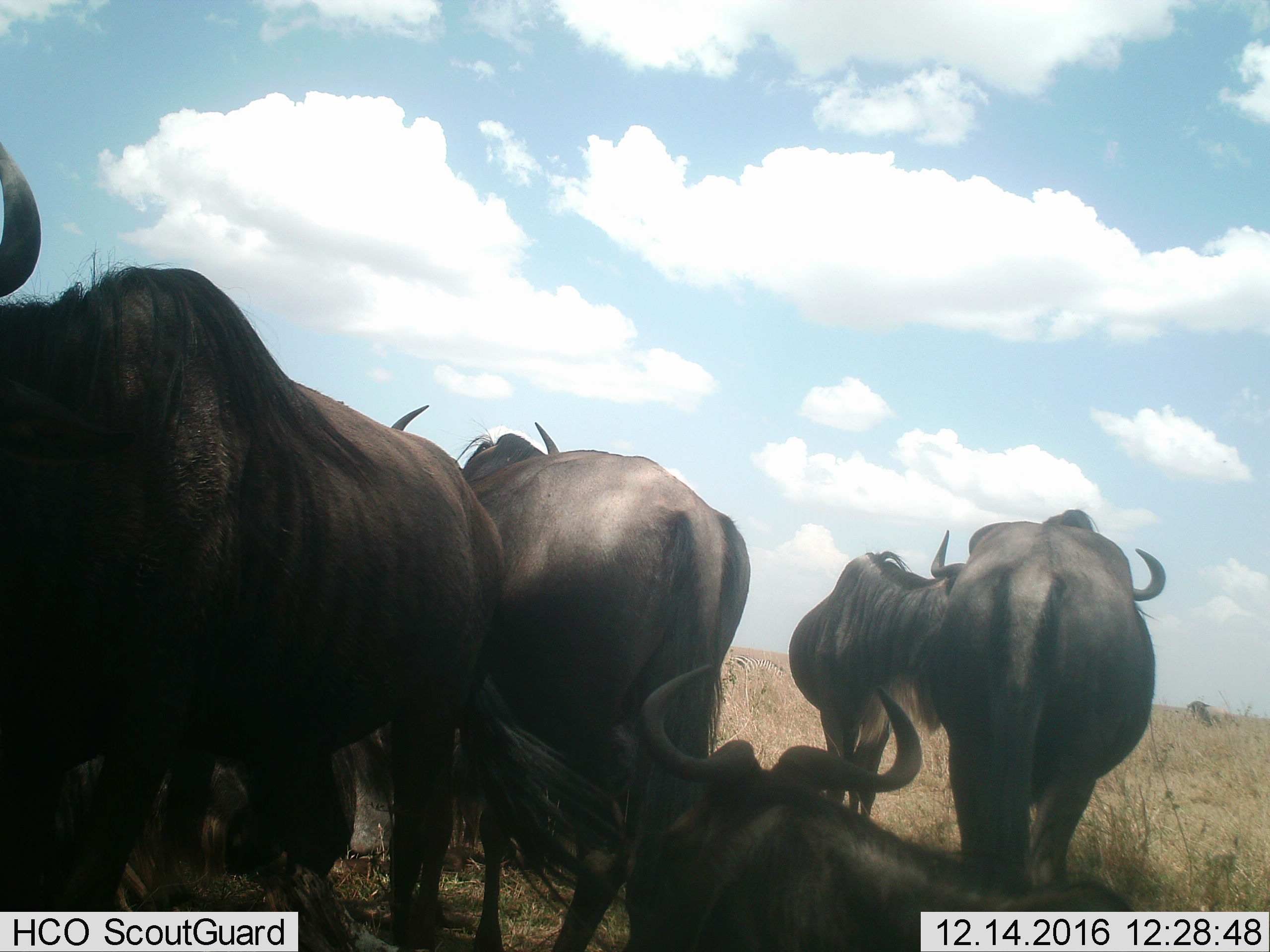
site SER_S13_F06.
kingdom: Animalia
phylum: Chordata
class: Mammalia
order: Artiodactyla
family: Bovidae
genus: Connochaetes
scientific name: Connochaetes taurinus taurinus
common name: blue wildebeest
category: wildebeestblue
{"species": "wildebeestblue (blue wildebeest) (Connochaetes taurinus taurinus)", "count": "6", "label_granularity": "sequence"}